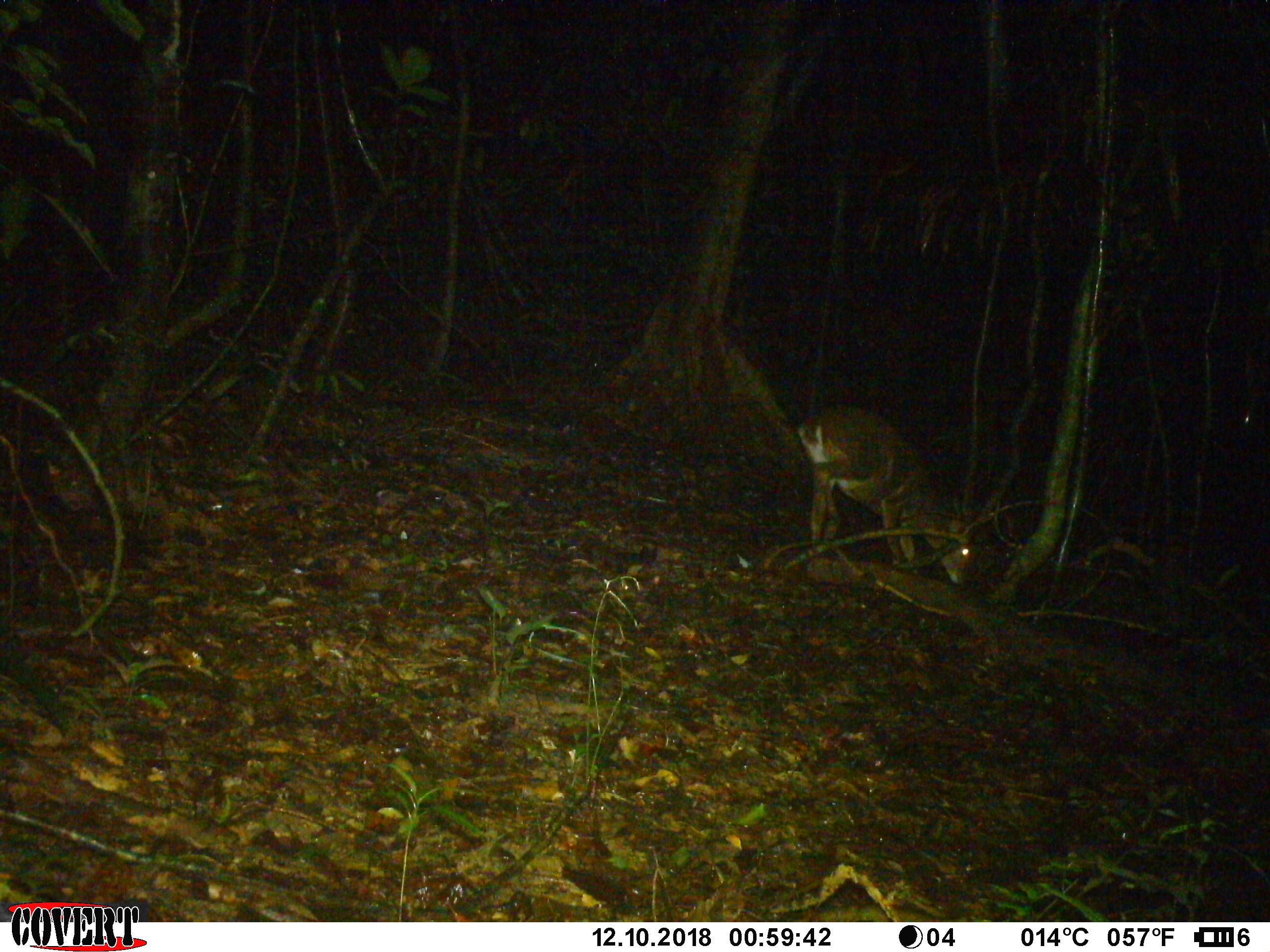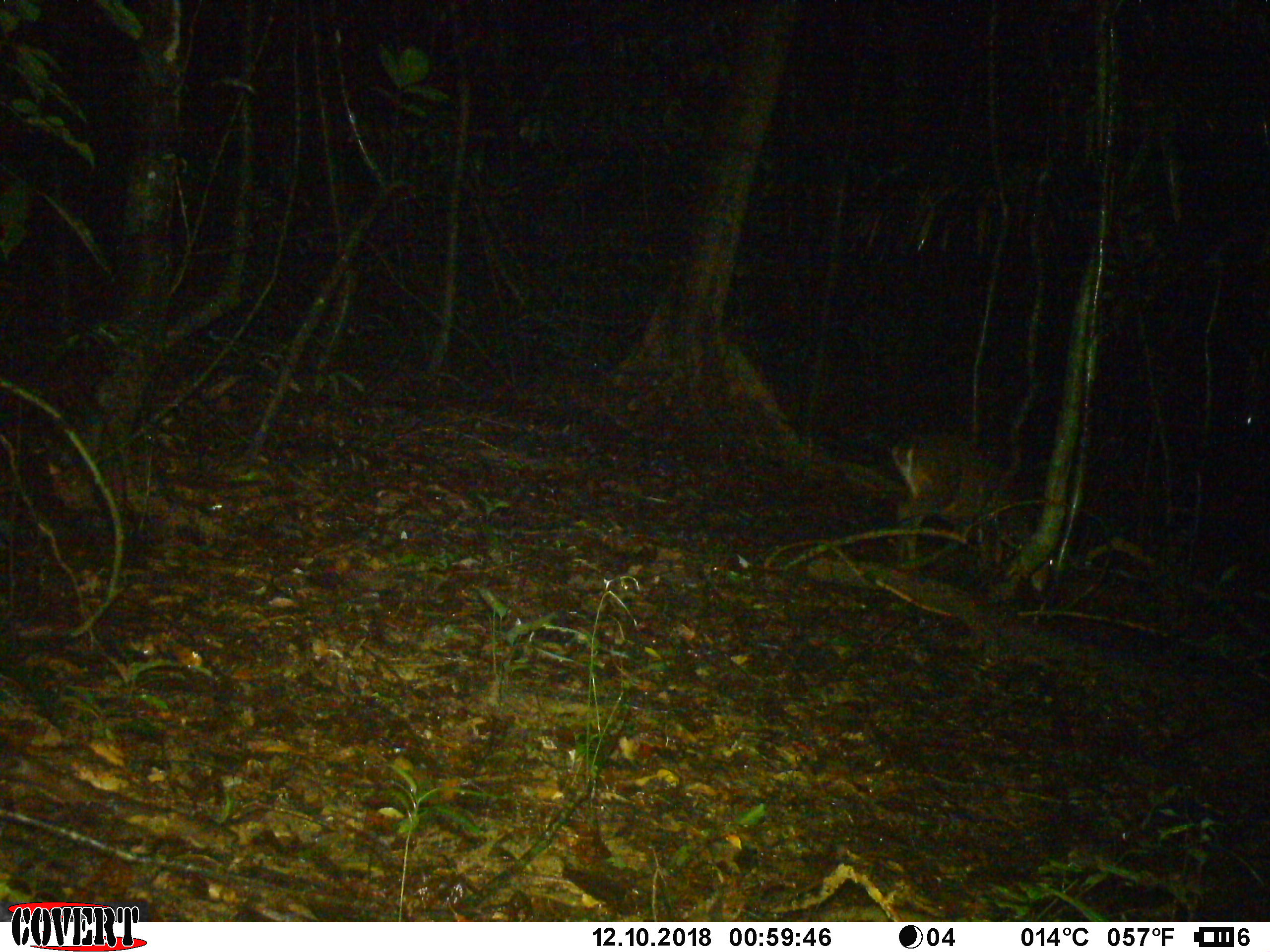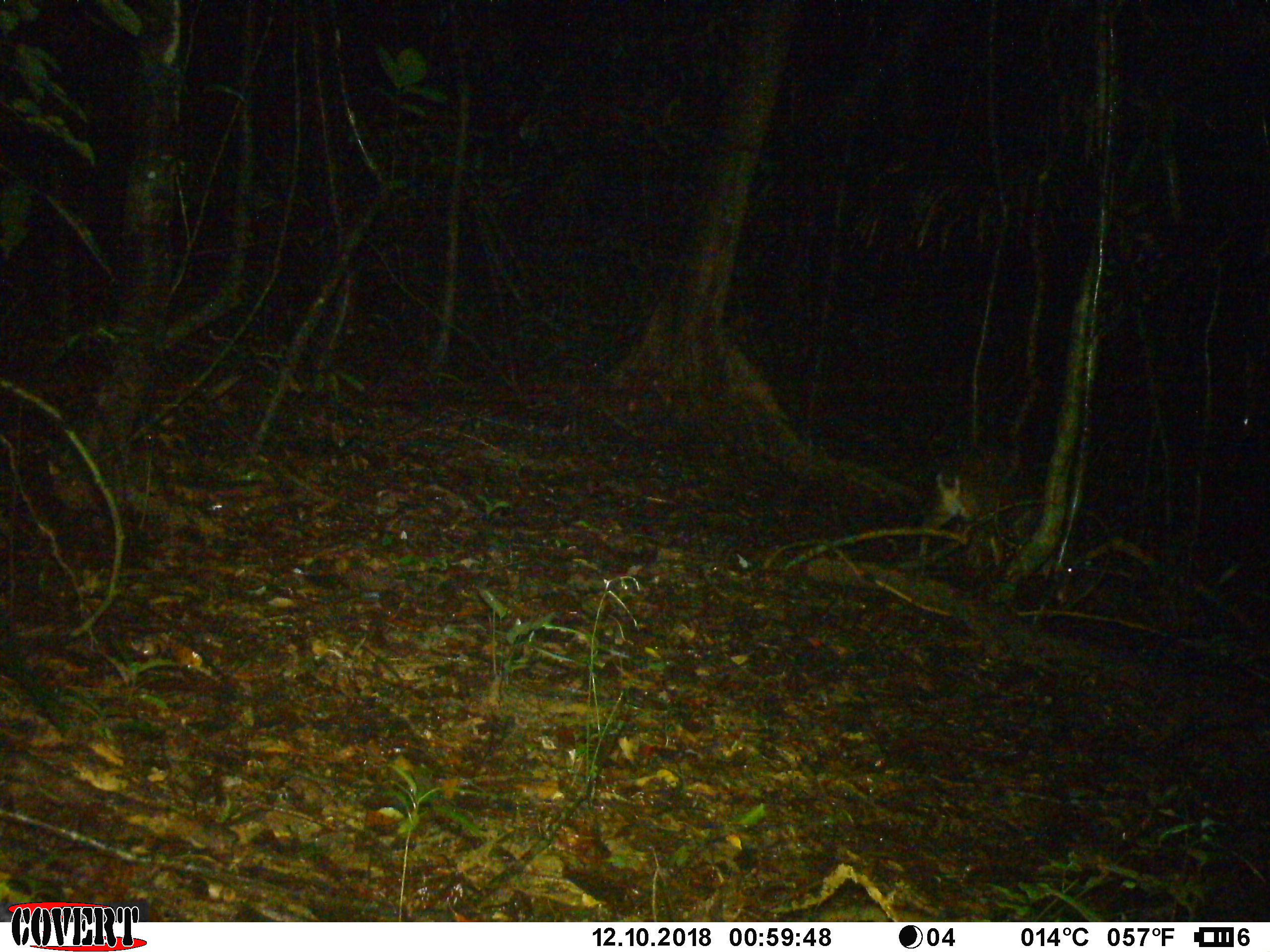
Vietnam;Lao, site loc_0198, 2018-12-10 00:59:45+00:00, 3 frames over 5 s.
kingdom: Animalia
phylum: Chordata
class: Mammalia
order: Artiodactyla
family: Cervidae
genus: Muntiacus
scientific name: Muntiacus vuquangensis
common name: large-antlered muntjac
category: large antlered muntjac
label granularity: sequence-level